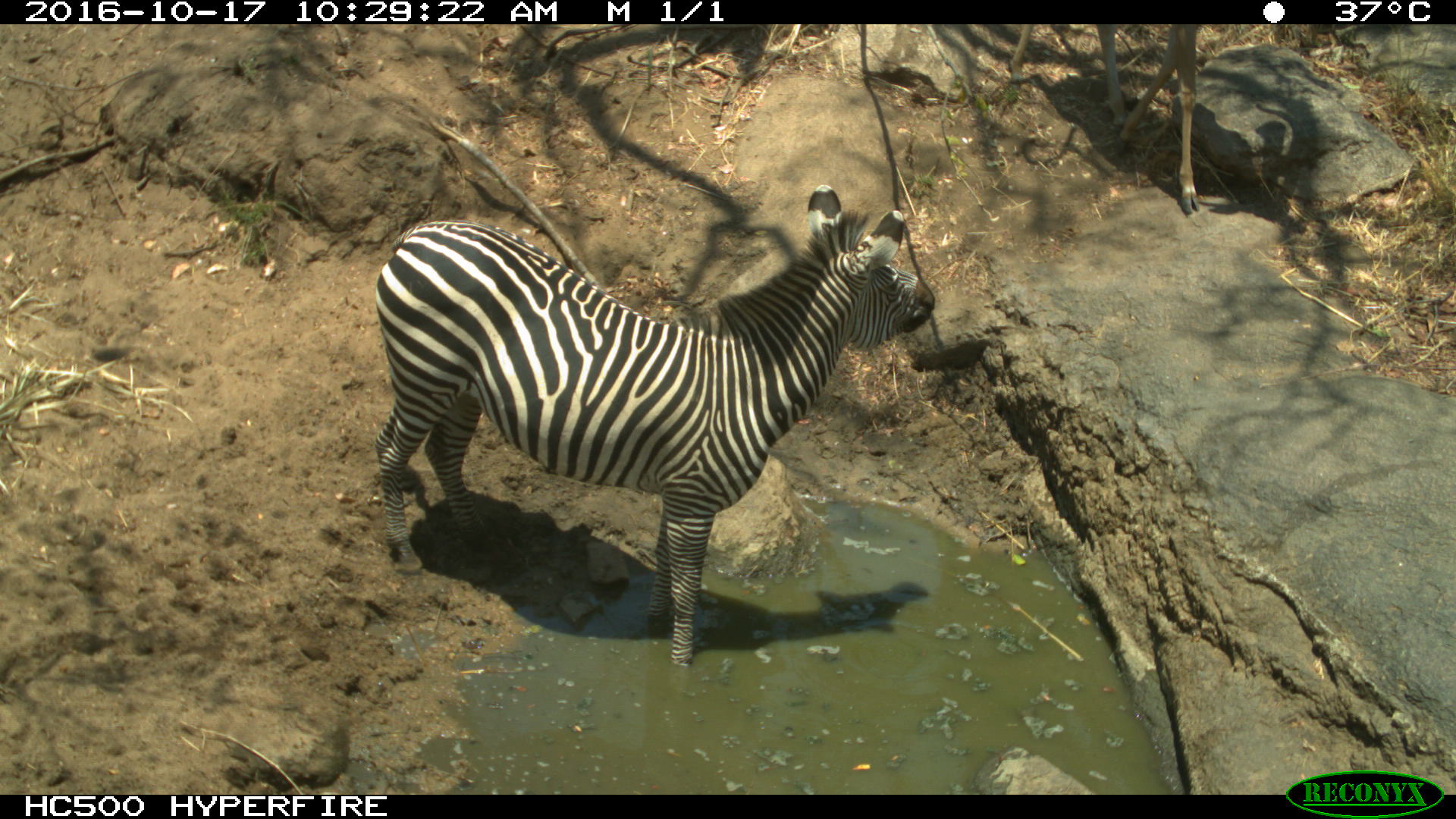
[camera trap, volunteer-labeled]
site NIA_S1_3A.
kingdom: Animalia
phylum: Chordata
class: Mammalia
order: Perissodactyla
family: Equidae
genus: Equus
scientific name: Equus quagga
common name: plains zebra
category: zebraplains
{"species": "zebraplains (plains zebra) (Equus quagga)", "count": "1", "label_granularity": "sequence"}